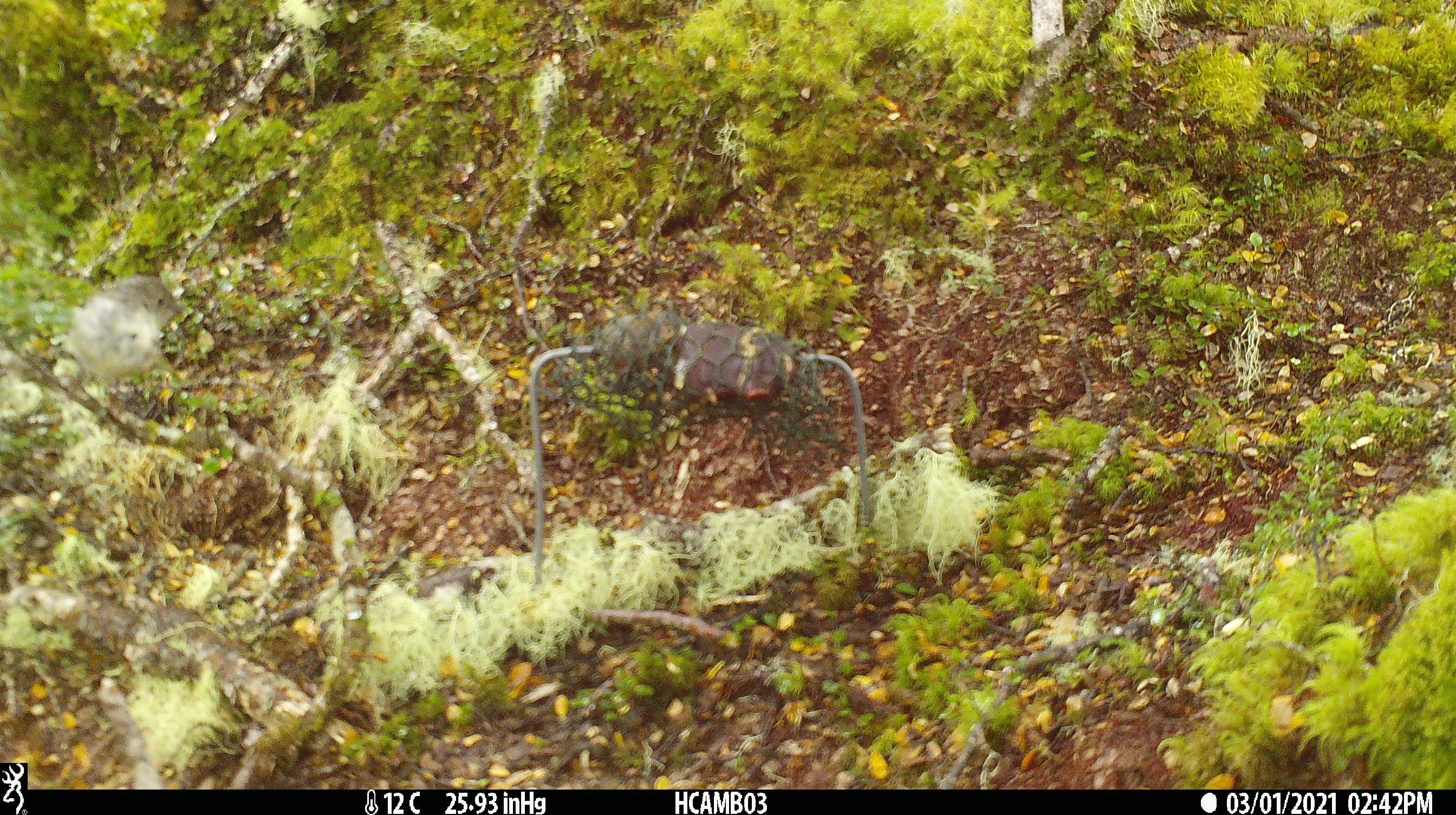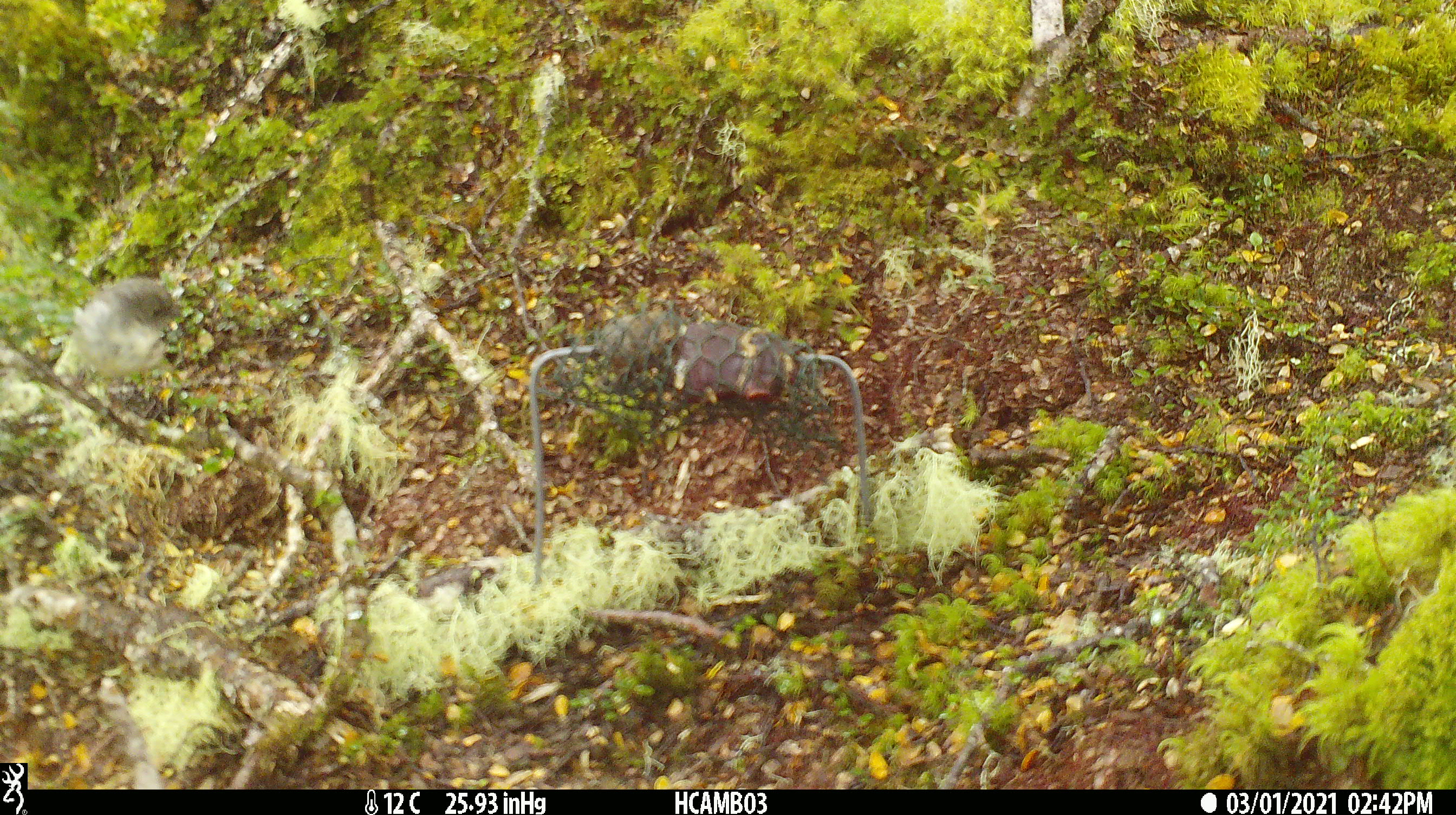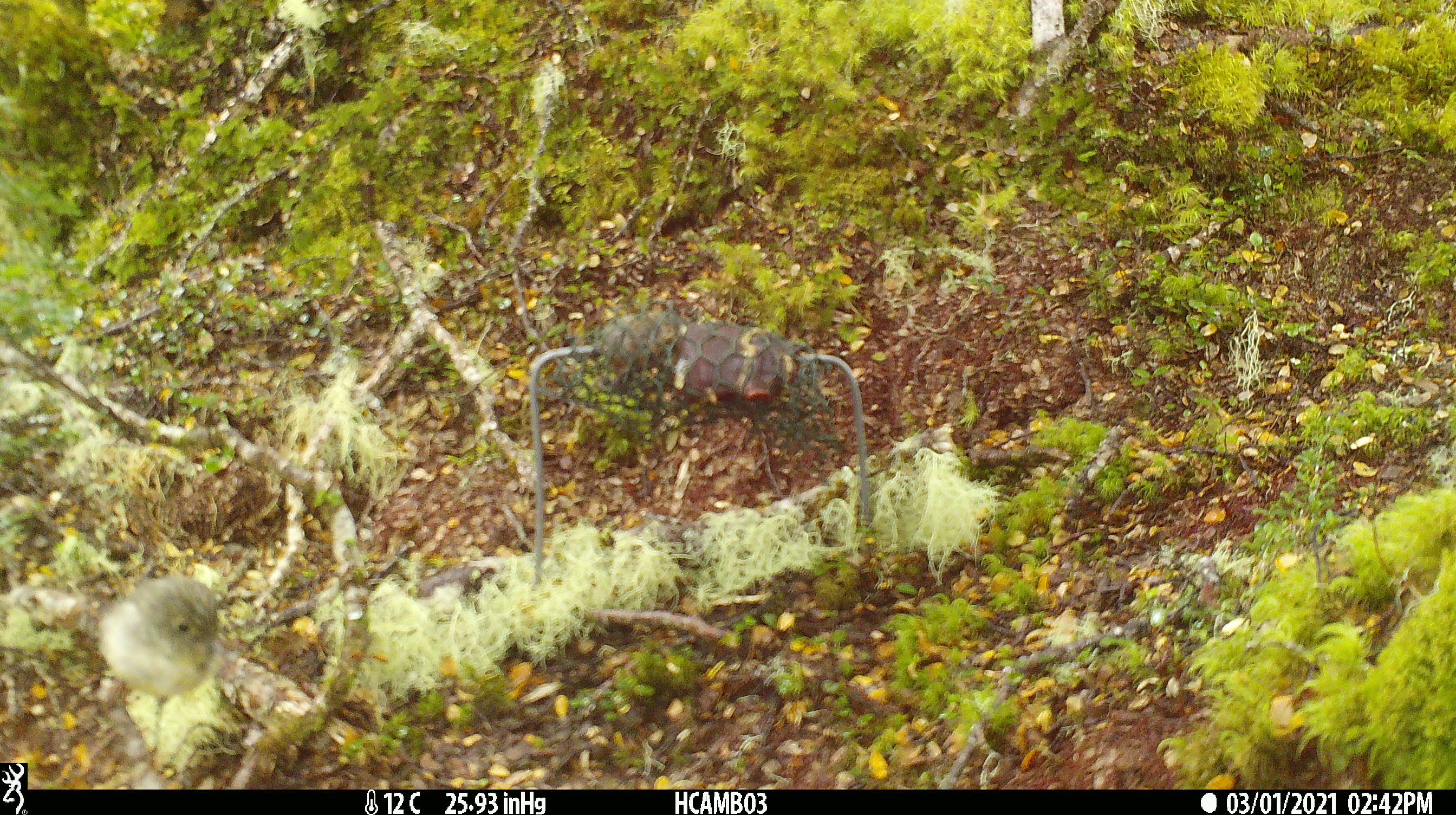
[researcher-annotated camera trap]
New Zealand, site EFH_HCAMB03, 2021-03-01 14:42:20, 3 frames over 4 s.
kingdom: Animalia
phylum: Chordata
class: Aves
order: Passeriformes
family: Petroicidae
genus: Petroica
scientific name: Petroica macrocephala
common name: tomtit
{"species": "tomtit (Petroica macrocephala)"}